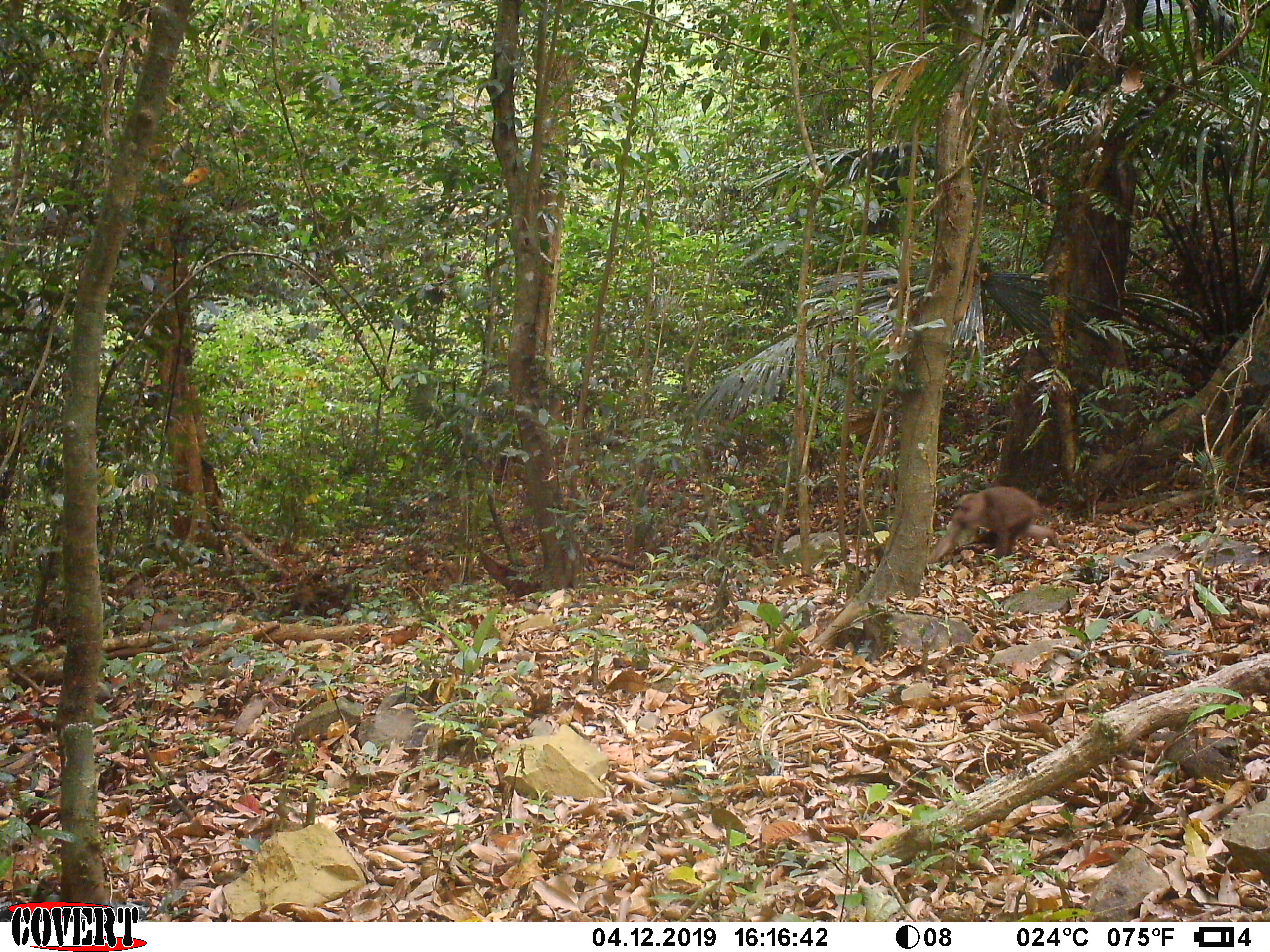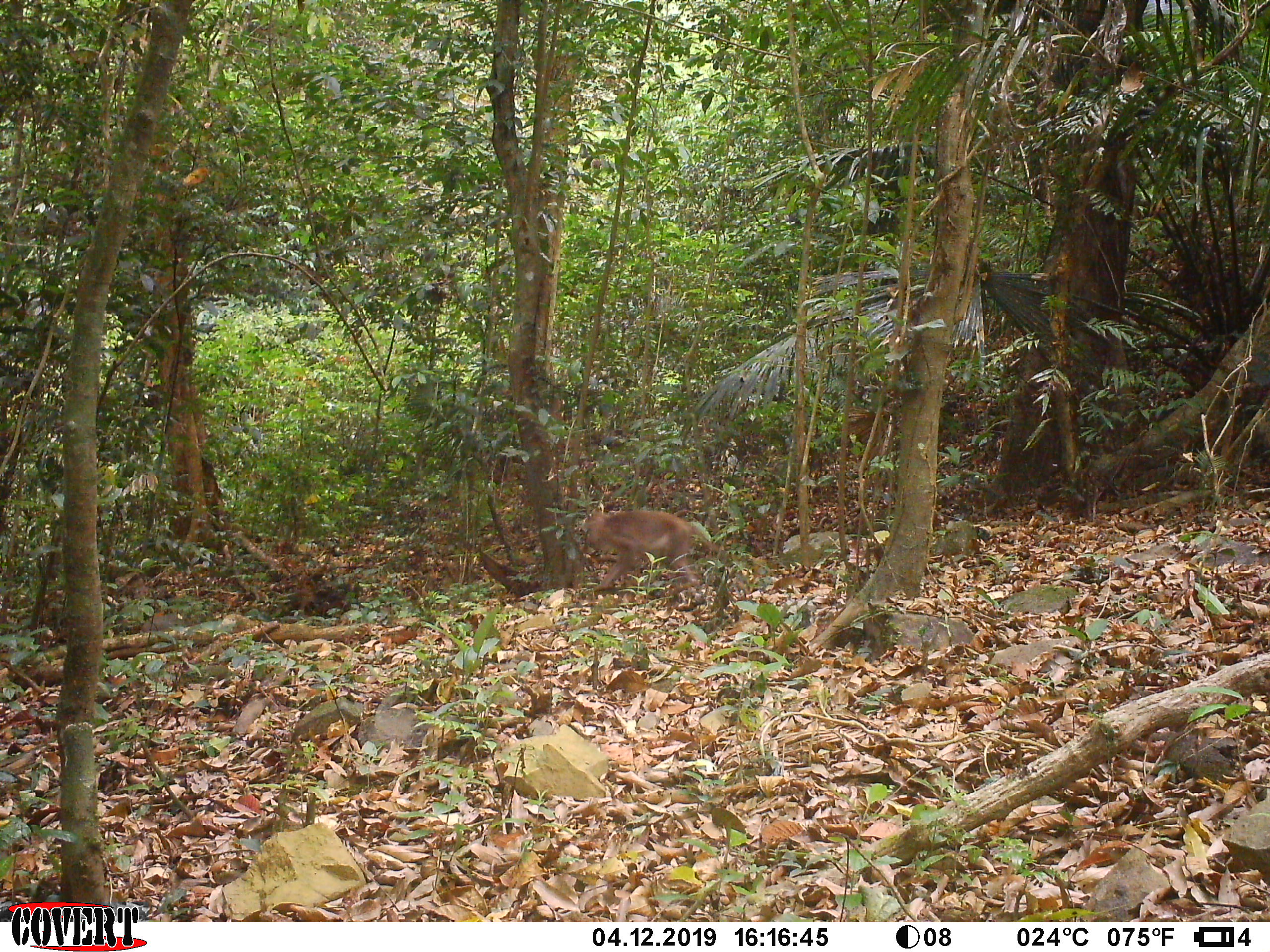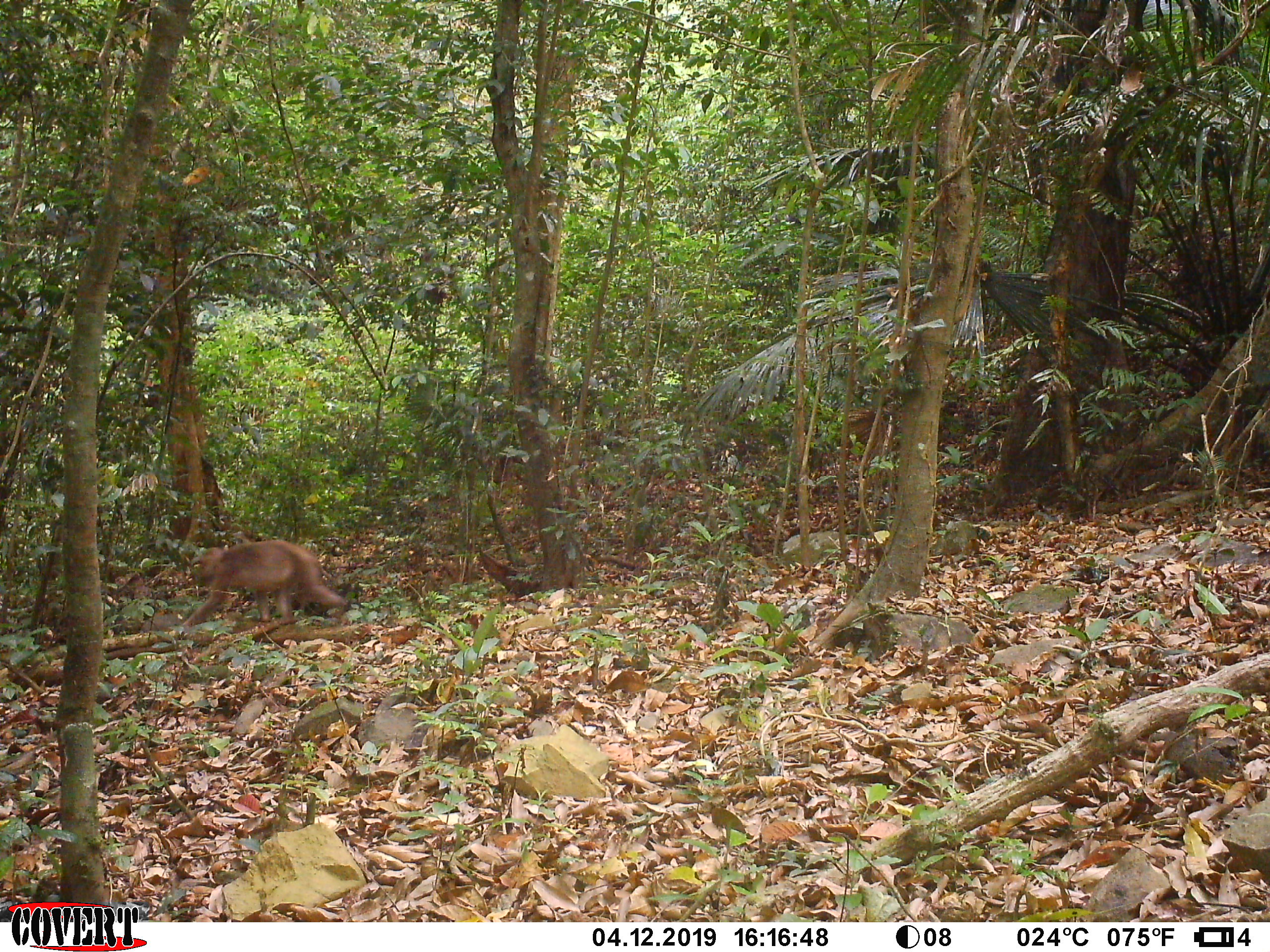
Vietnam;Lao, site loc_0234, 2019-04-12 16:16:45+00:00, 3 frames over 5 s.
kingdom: Animalia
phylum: Chordata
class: Mammalia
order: Primates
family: Cercopithecidae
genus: Macaca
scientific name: Macaca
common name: macaques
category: assam or rhesus macaque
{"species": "assam or rhesus macaque (macaques) (Macaca)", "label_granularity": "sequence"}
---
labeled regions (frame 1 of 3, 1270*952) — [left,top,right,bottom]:
assam or rhesus macaque: [927,486,1061,564]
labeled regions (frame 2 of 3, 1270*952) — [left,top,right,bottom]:
assam or rhesus macaque: [573,508,720,592]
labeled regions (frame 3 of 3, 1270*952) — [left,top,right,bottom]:
assam or rhesus macaque: [180,539,347,627]